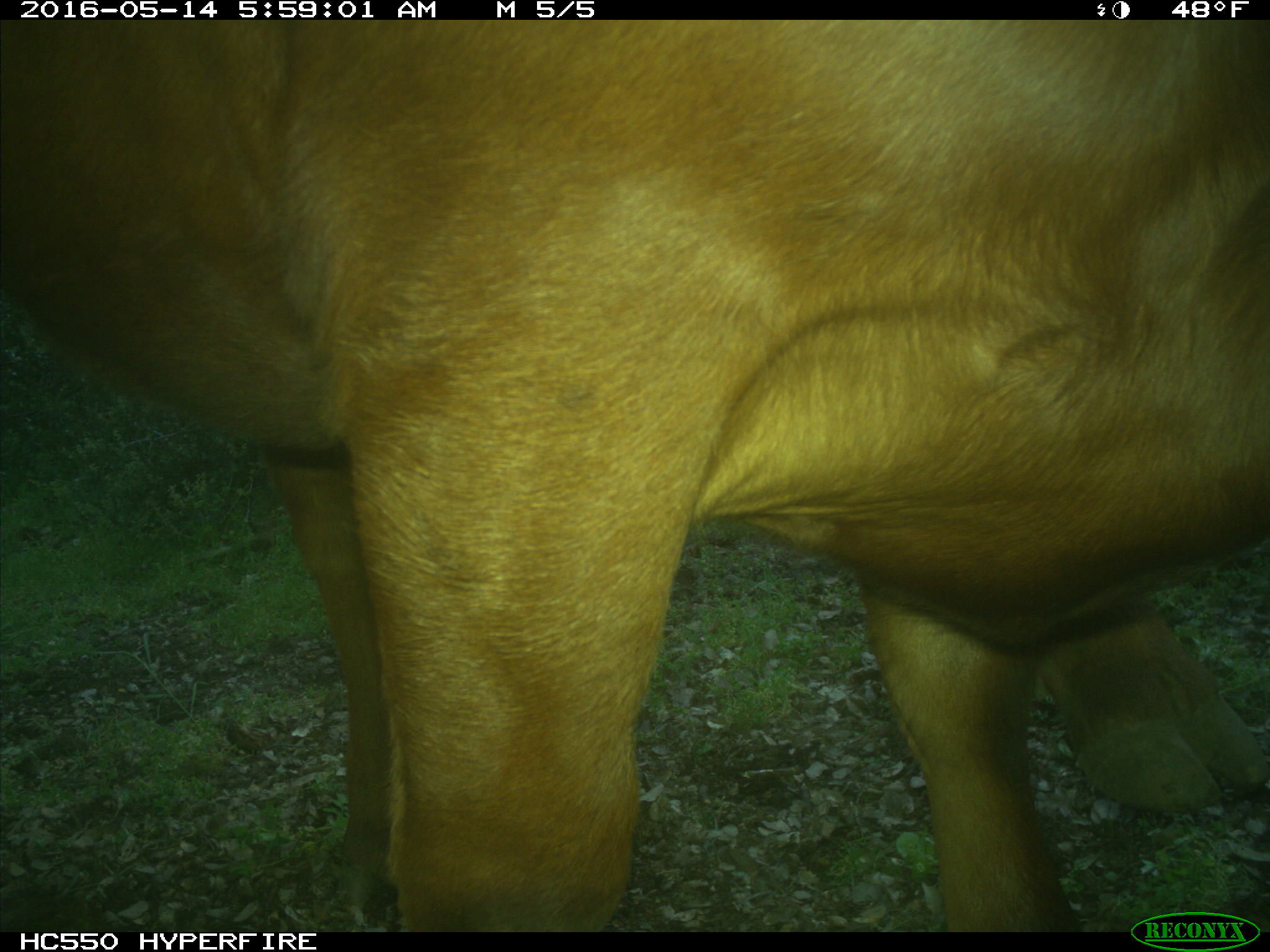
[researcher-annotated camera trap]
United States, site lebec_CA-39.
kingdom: Animalia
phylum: Chordata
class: Mammalia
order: Artiodactyla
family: Bovidae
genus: Bos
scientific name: Bos taurus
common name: domestic cow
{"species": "Bos taurus (domestic cow)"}